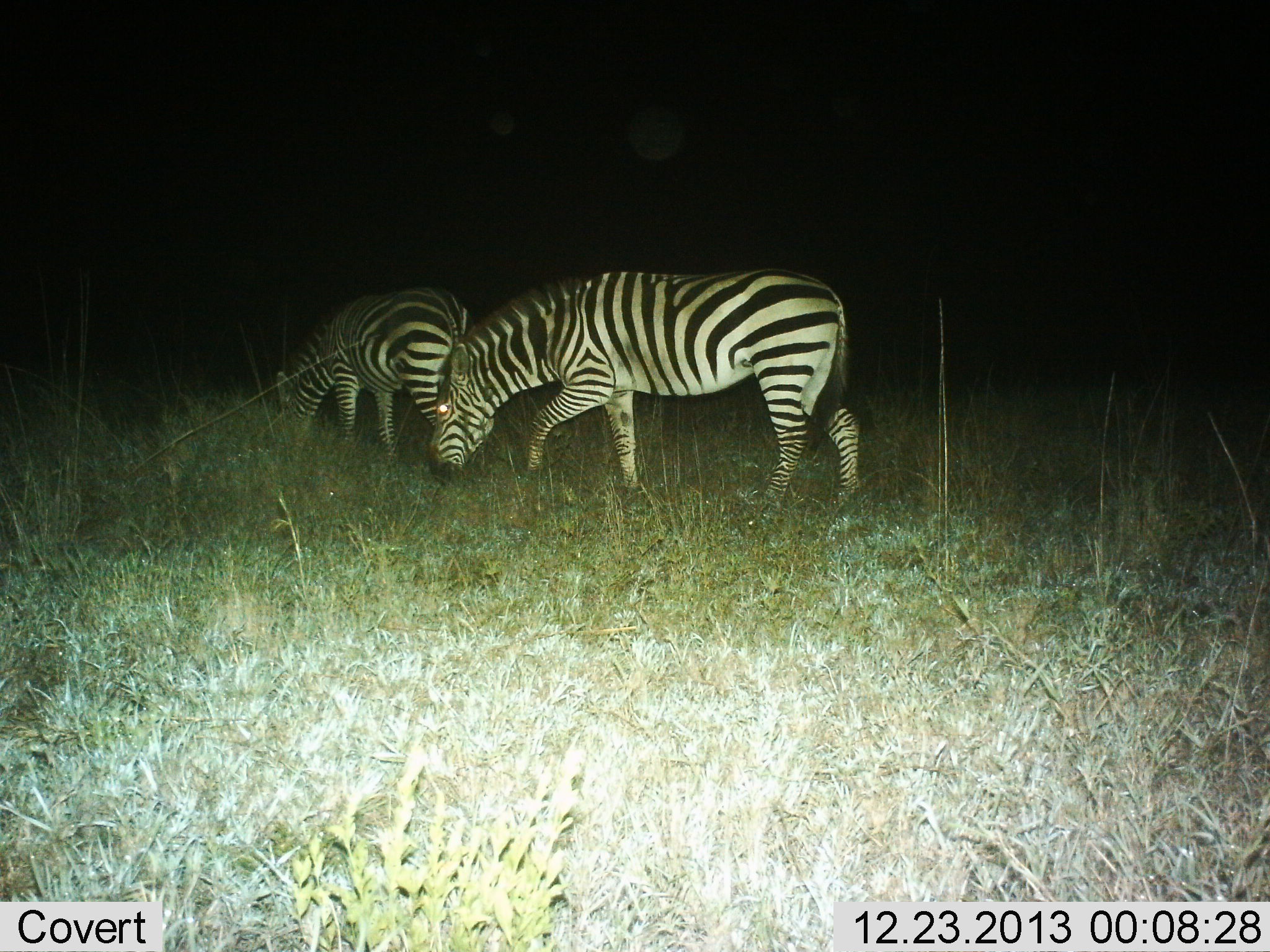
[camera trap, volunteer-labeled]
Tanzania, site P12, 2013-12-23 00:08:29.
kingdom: Animalia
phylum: Chordata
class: Mammalia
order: Perissodactyla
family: Equidae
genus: Equus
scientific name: Equus quagga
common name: plains zebra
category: zebra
Zebra (plains zebra) (Equus quagga), count 2. Behavior (volunteer vote fractions): standing 30%, resting 0%, moving 10%, interacting 0%. Young present (vote fraction): 0%. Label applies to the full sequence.